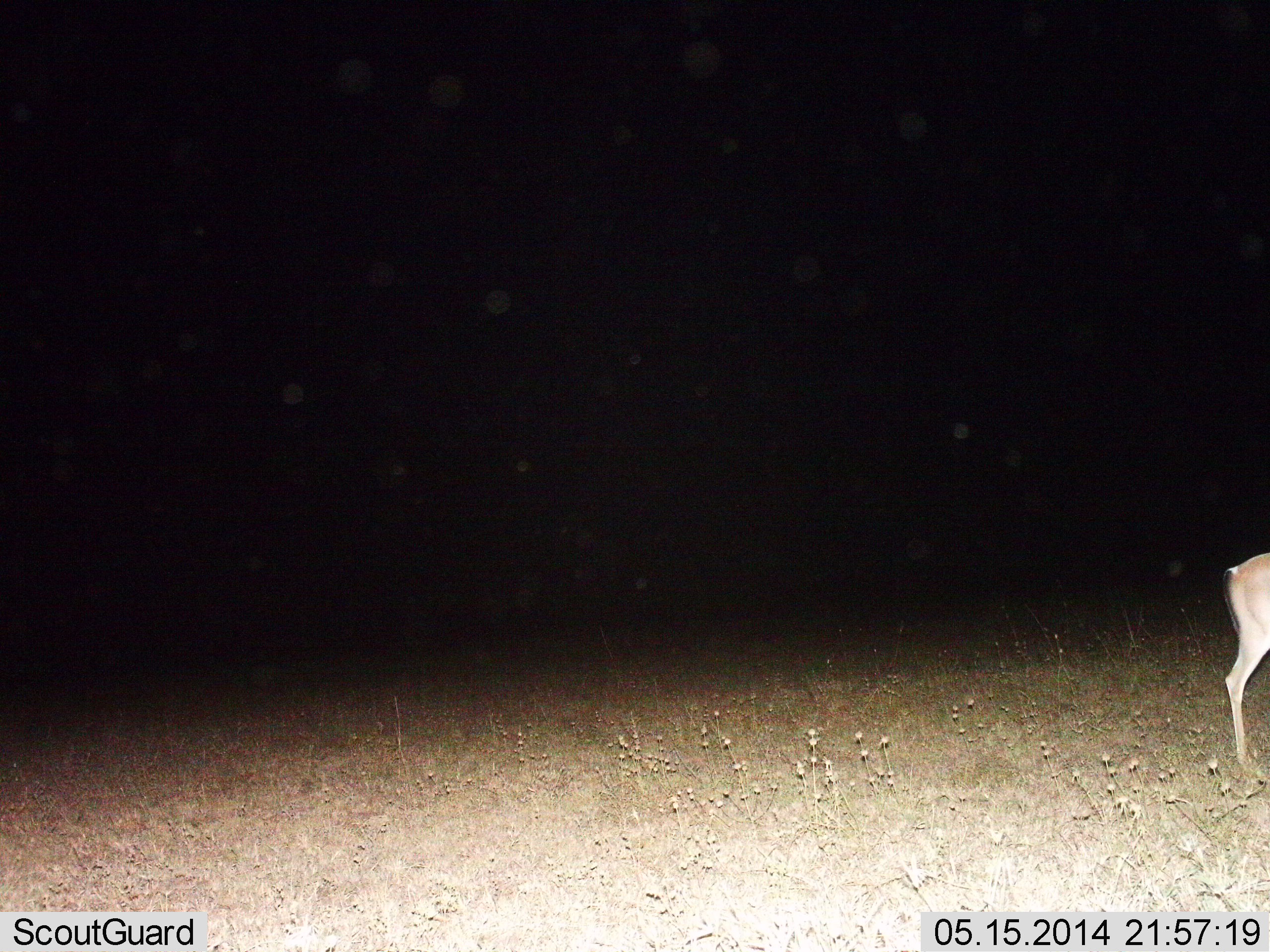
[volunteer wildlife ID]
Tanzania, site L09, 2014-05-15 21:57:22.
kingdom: Animalia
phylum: Chordata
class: Mammalia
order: Artiodactyla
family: Bovidae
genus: Nanger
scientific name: Nanger granti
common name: grant's gazelle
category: gazellegrants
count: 1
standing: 73%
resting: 0%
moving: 27%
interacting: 0%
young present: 0%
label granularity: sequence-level